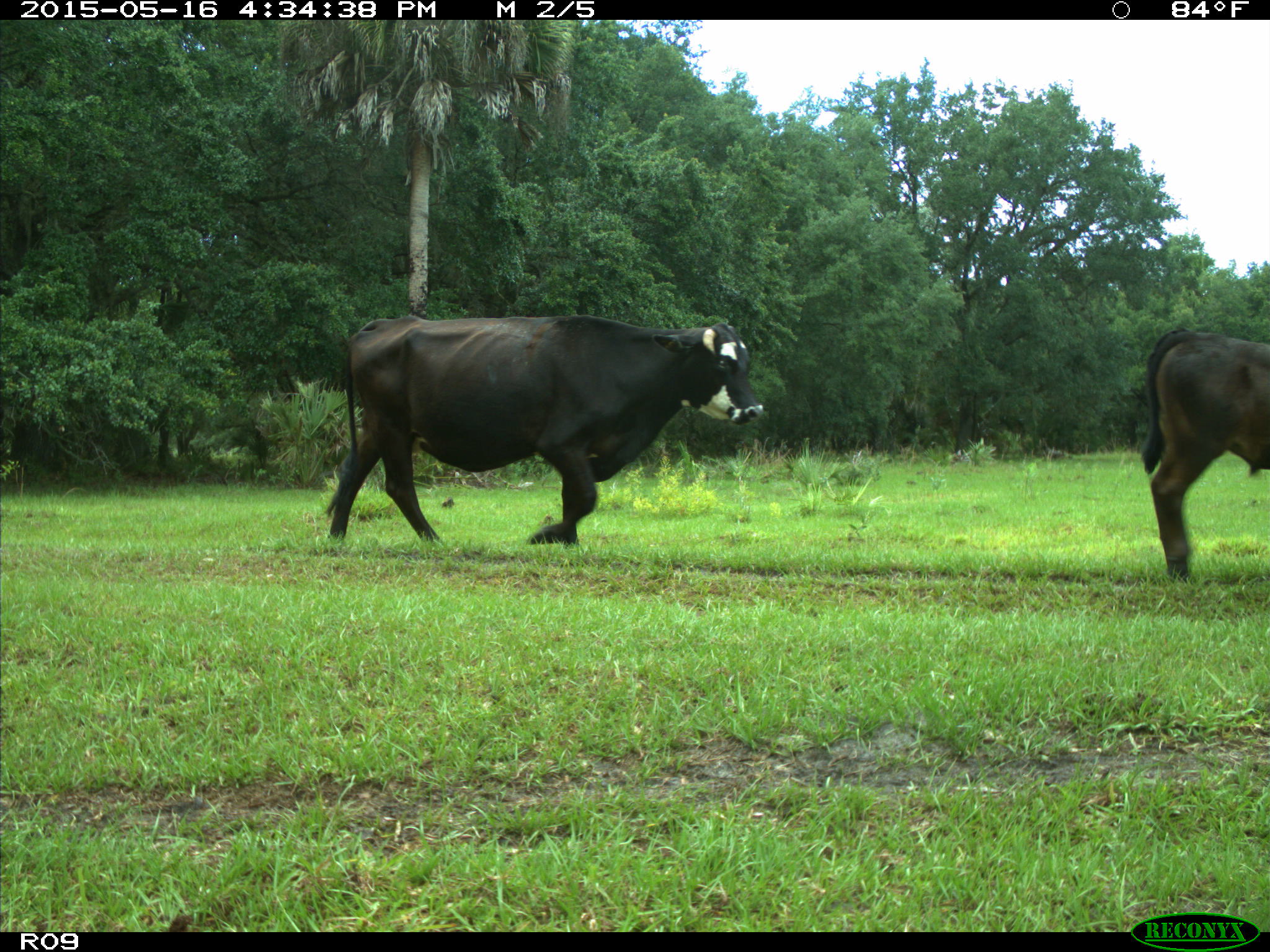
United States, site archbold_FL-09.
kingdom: Animalia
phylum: Chordata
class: Mammalia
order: Artiodactyla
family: Bovidae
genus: Bos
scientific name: Bos taurus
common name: domestic cow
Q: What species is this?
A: Bos taurus (domestic cow).